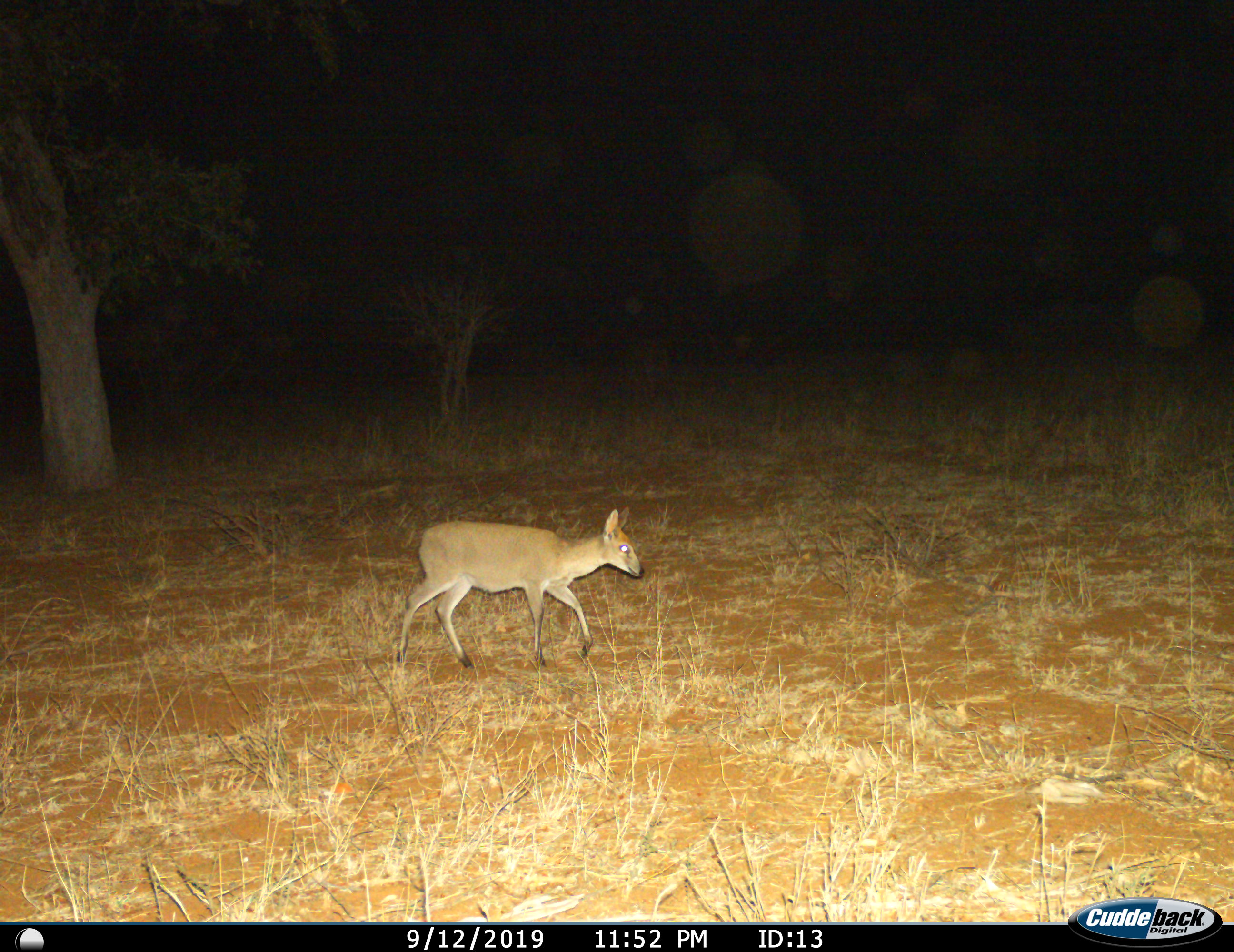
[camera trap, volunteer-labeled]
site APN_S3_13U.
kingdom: Animalia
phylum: Chordata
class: Mammalia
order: Artiodactyla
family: Bovidae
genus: Sylvicapra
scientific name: Sylvicapra grimmia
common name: common duiker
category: duikercommongrey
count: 1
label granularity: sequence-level